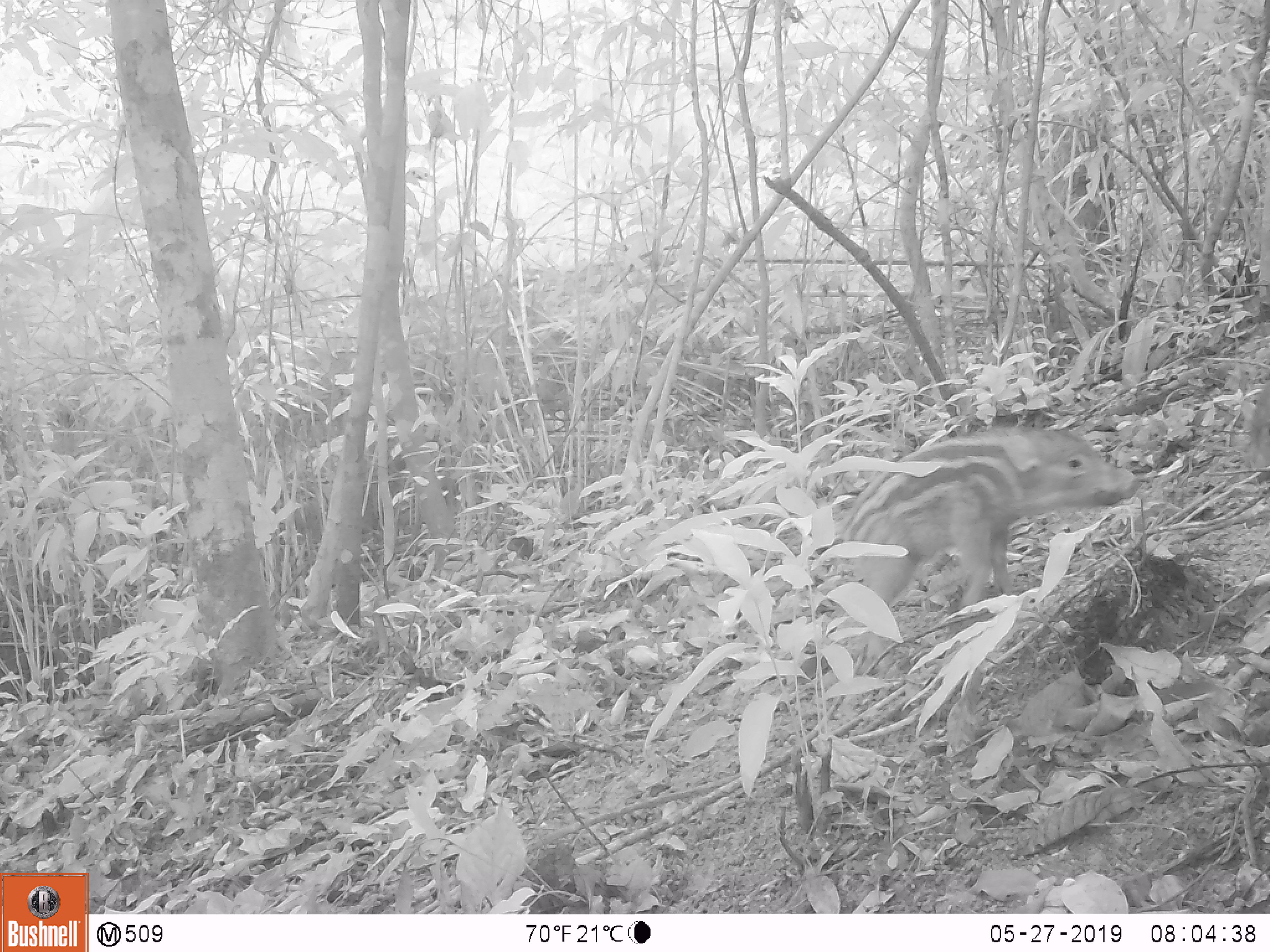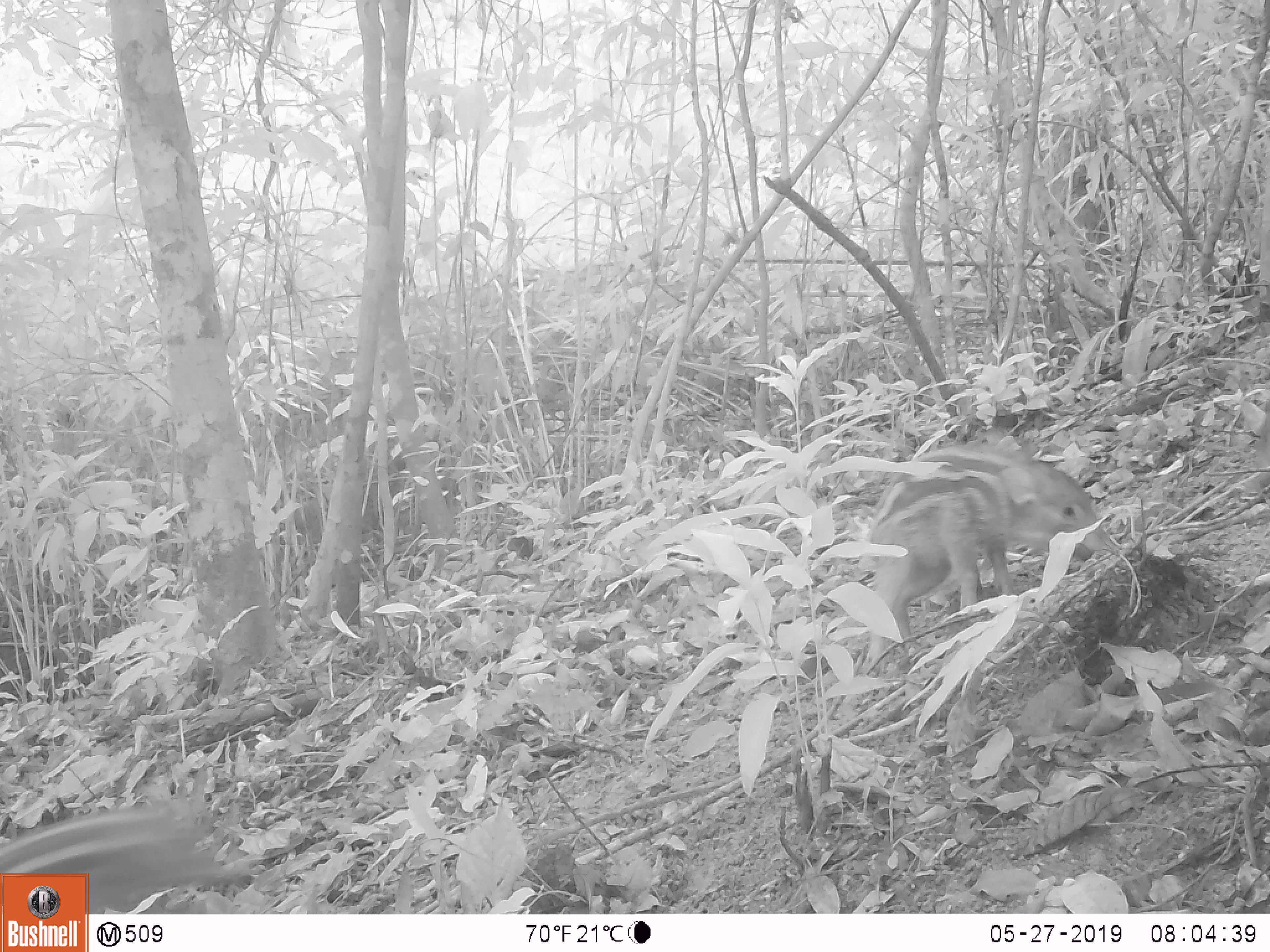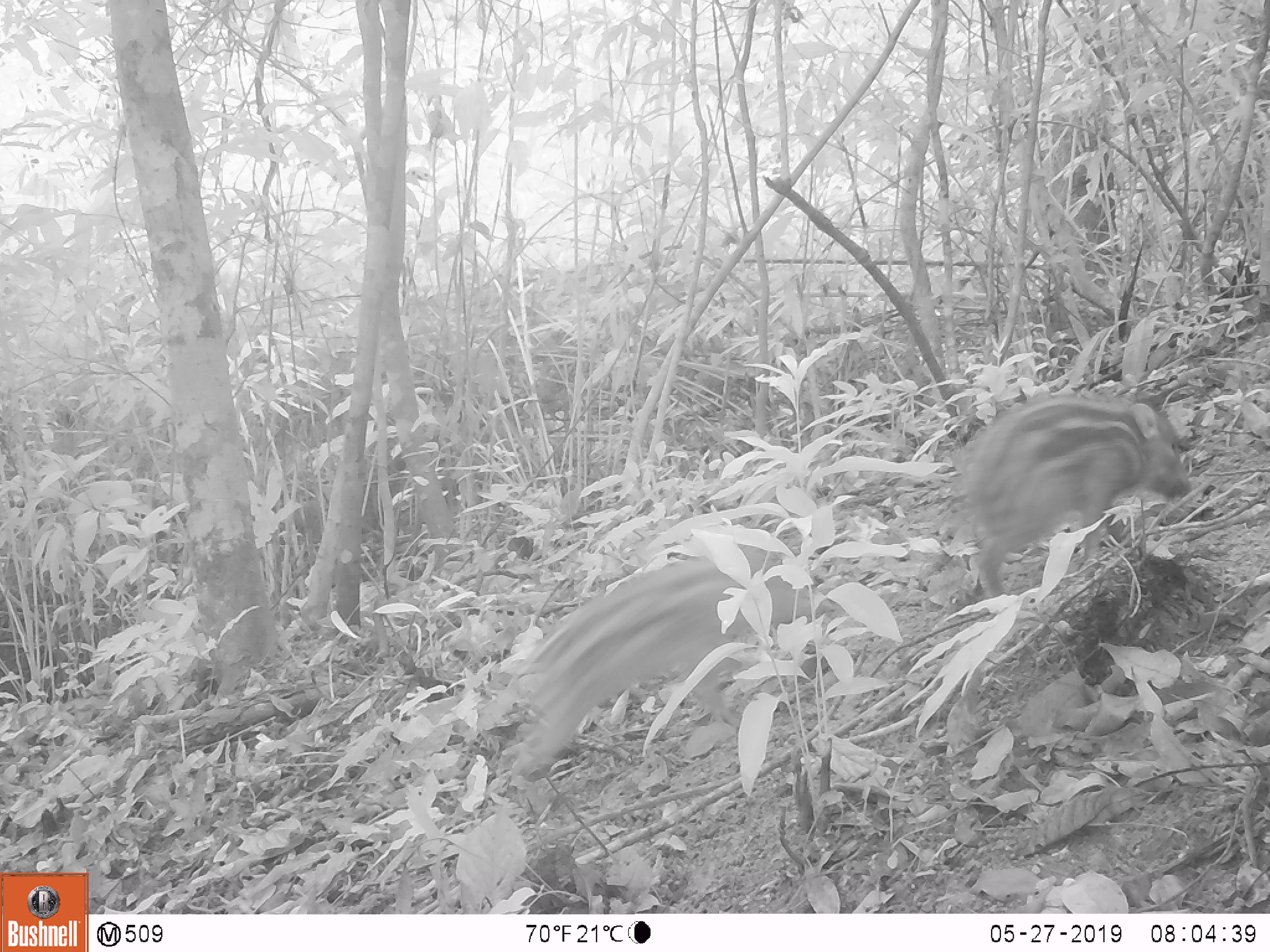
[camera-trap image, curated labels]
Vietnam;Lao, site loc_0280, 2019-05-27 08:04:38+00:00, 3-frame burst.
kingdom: Animalia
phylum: Chordata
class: Mammalia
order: Artiodactyla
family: Suidae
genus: Sus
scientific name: Sus scrofa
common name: eurasian wild pig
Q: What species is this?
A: Eurasian wild pig (Sus scrofa).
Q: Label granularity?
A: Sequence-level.